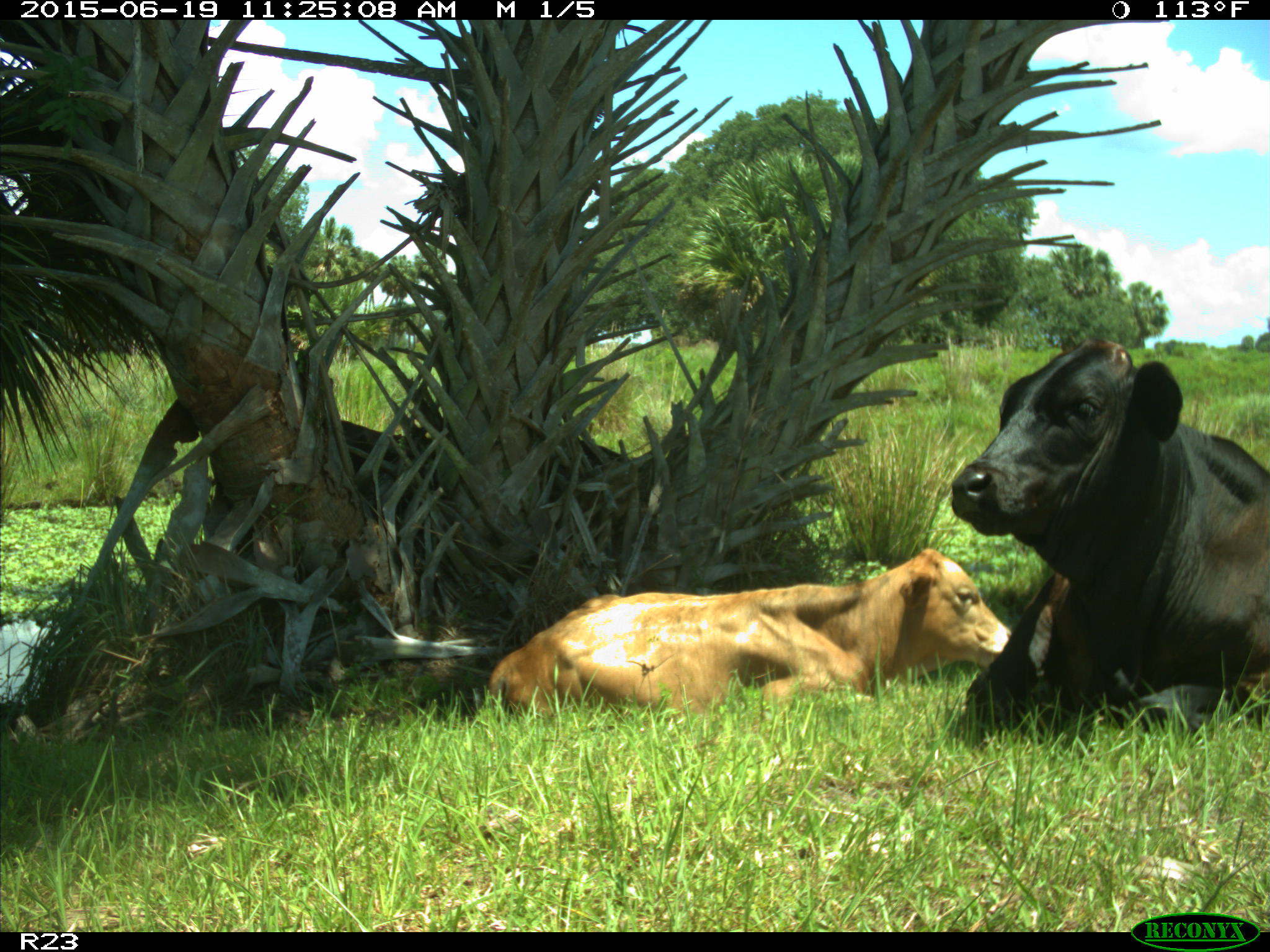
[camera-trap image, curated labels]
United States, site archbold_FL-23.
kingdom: Animalia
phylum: Chordata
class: Mammalia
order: Artiodactyla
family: Bovidae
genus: Bos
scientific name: Bos taurus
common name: domestic cow